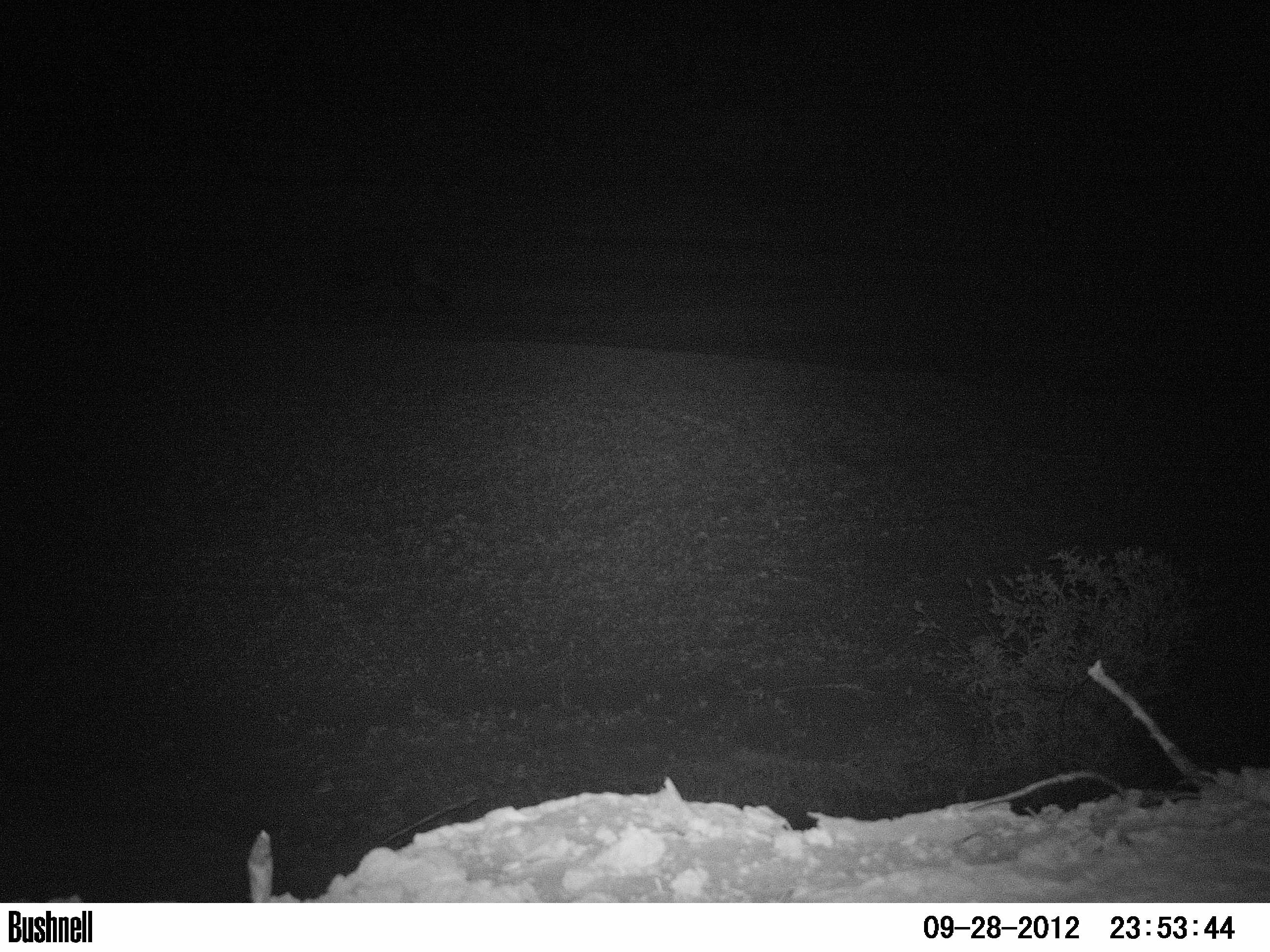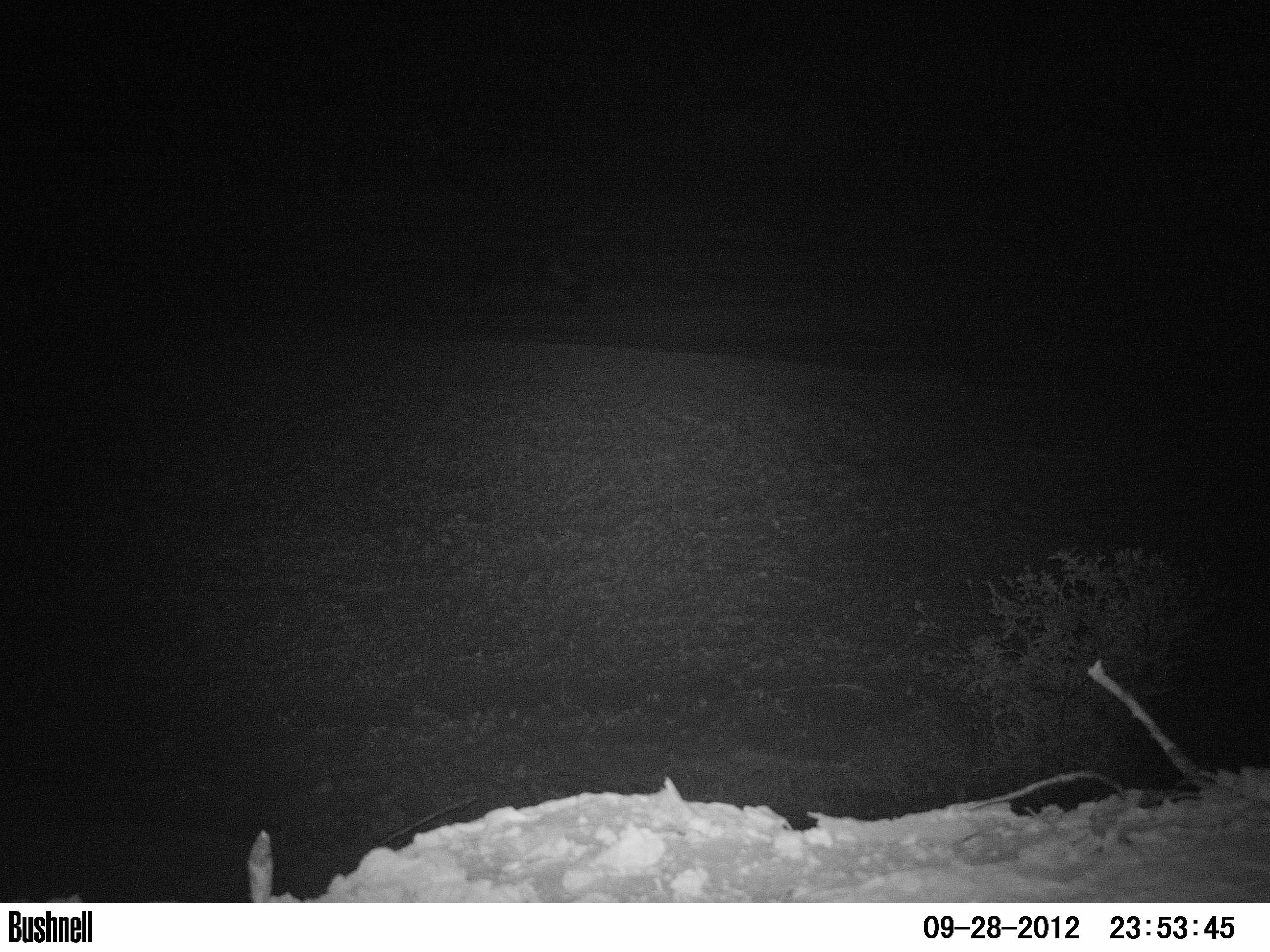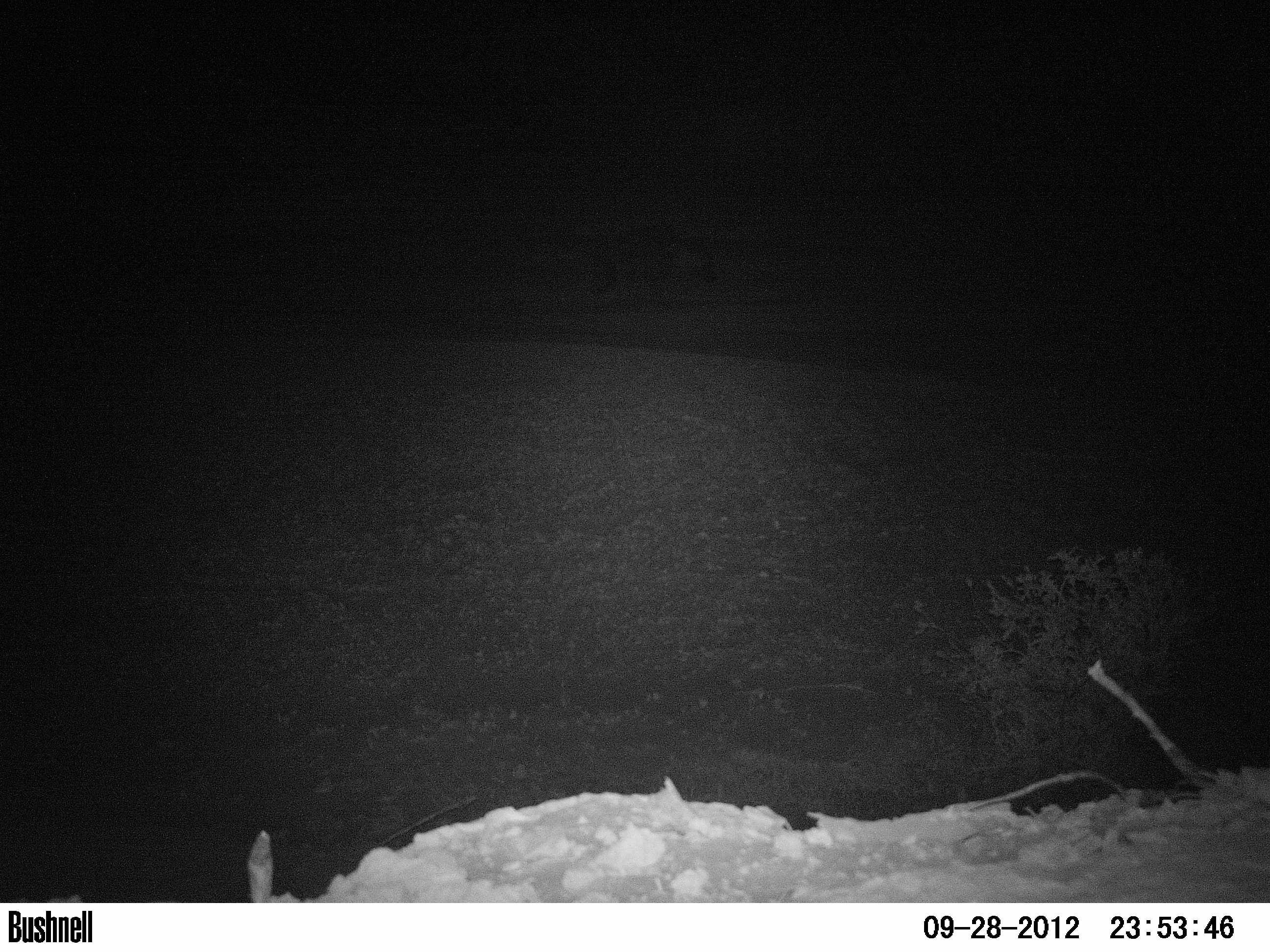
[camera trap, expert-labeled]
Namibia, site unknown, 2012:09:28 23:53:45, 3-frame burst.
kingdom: Animalia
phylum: Chordata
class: Mammalia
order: Carnivora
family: Hyaenidae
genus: Parahyaena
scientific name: Parahyaena brunnea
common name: brown hyena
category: hyaena brunnea